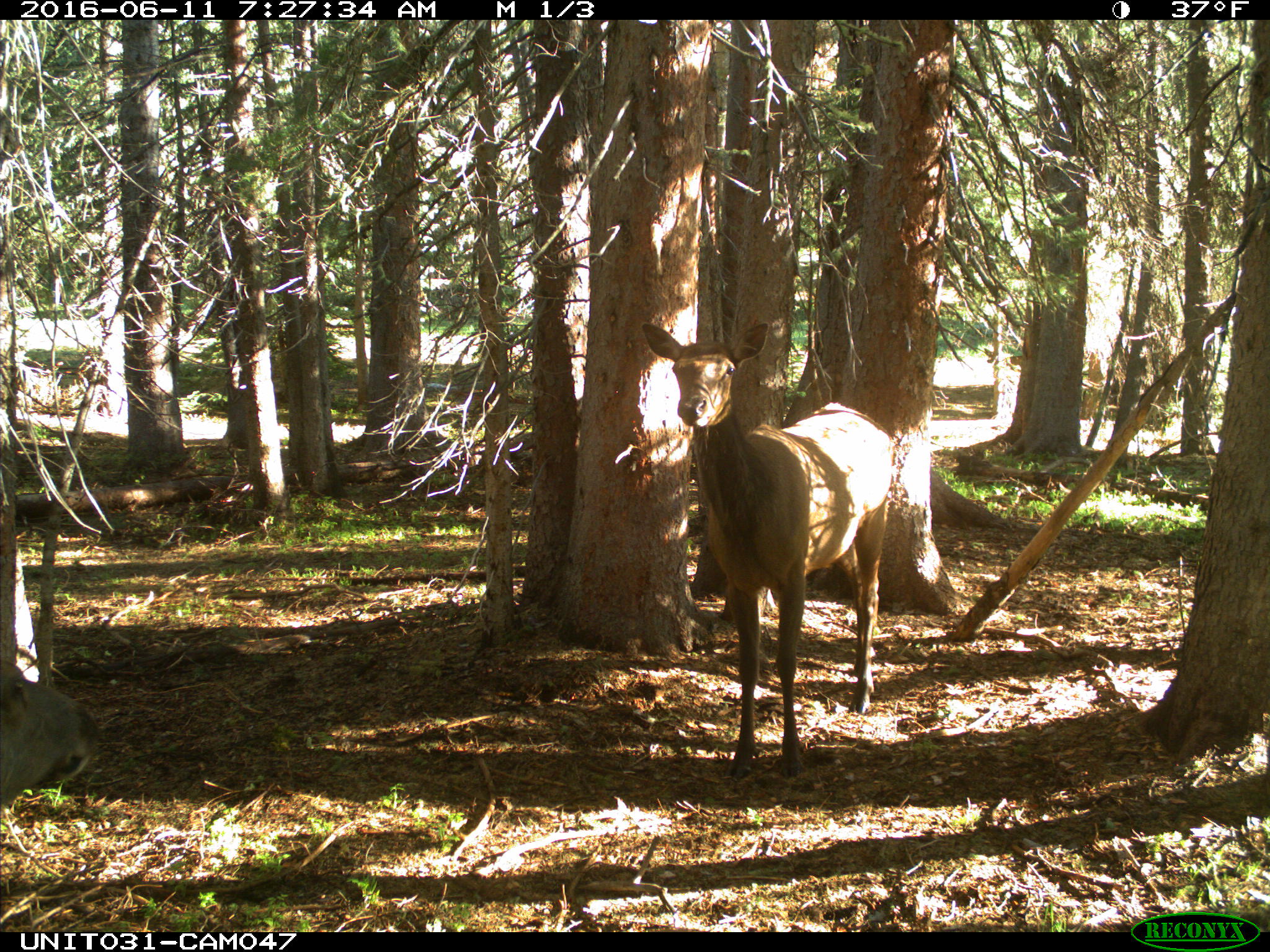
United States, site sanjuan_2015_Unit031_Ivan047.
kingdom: Animalia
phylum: Chordata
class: Mammalia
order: Artiodactyla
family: Cervidae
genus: Cervus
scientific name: Cervus elaphus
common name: red deer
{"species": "Cervus elaphus (red deer)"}